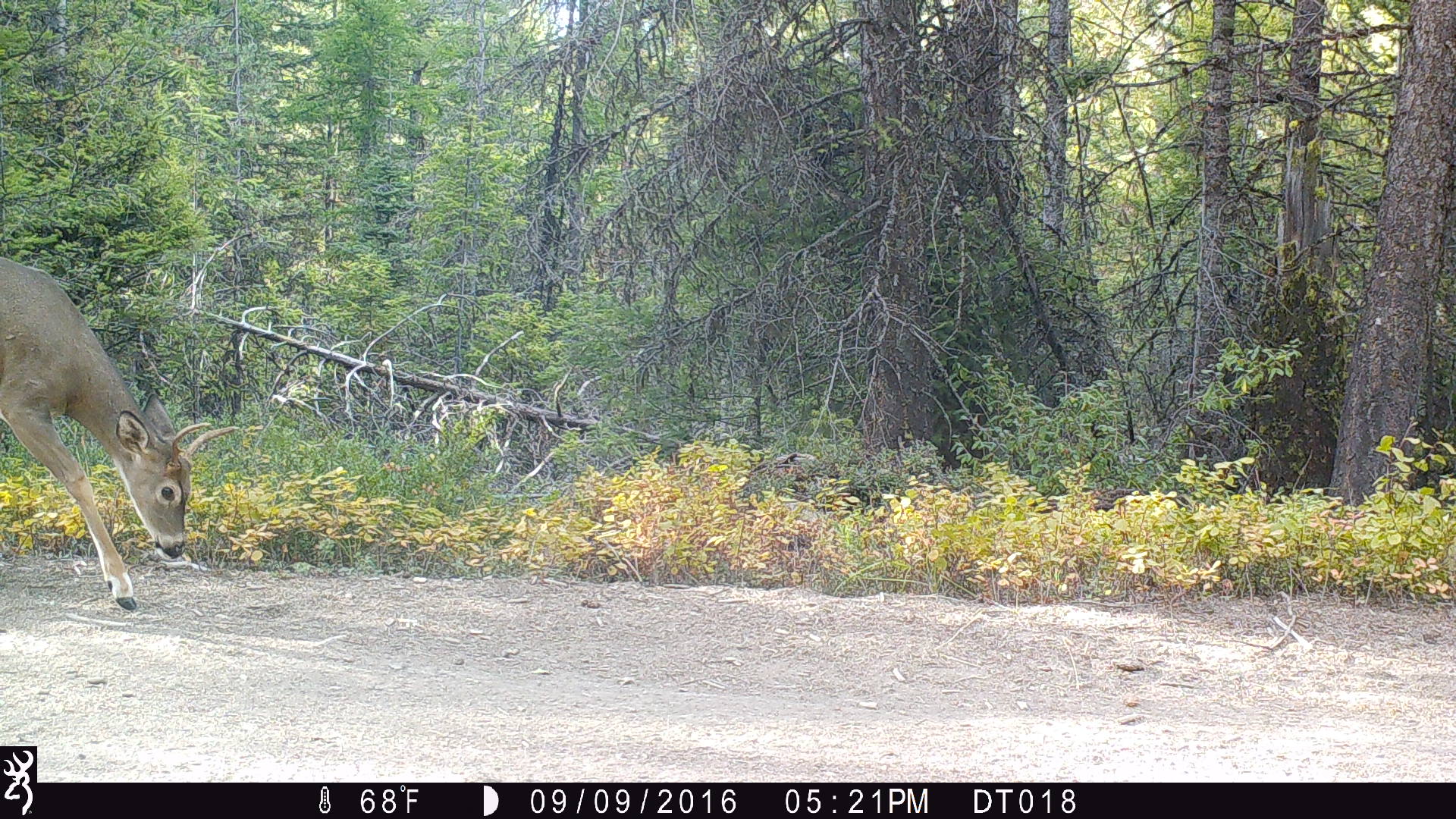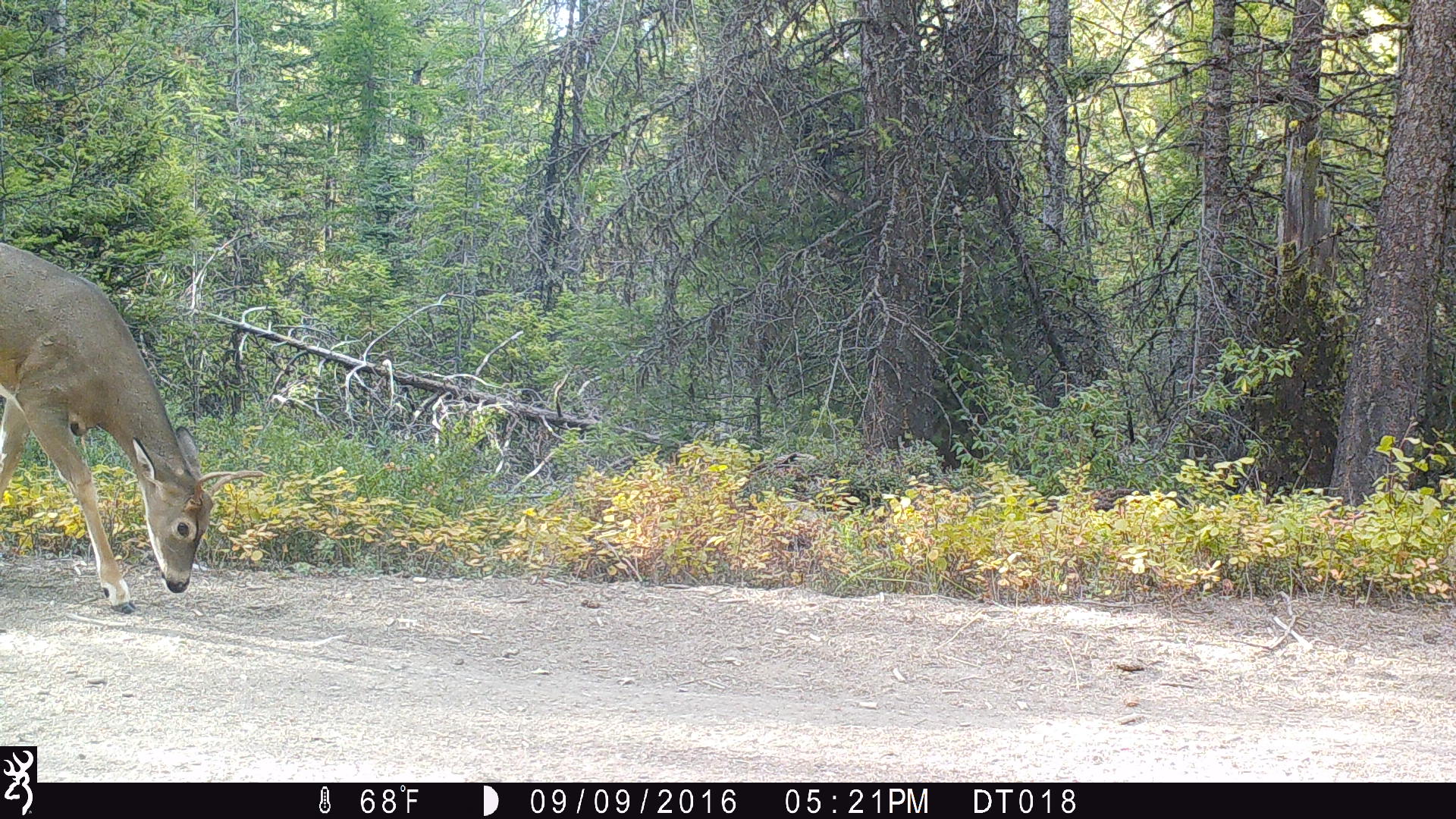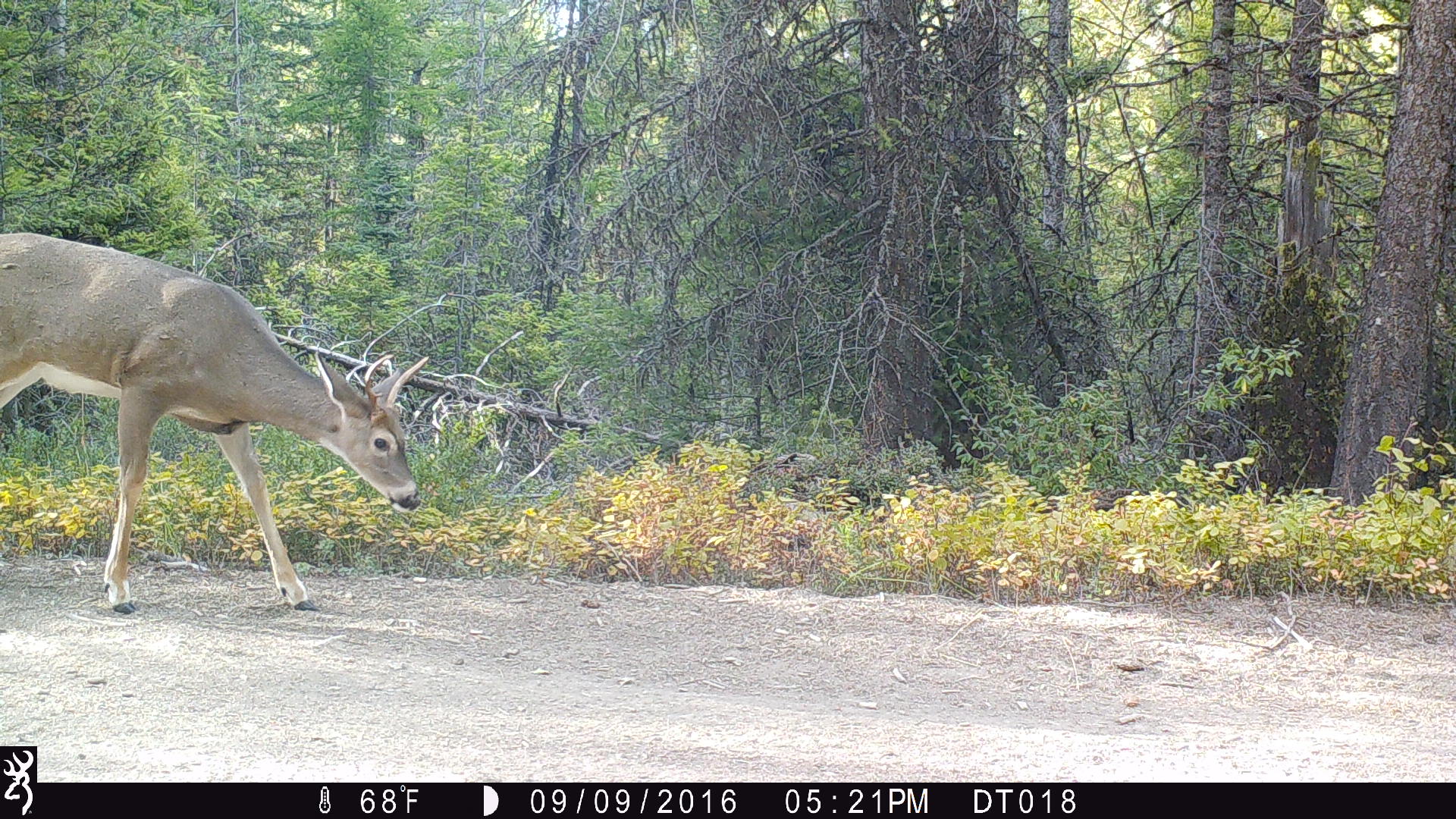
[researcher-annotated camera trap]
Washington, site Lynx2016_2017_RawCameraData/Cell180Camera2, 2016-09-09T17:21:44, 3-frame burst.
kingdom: Animalia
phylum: Chordata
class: Mammalia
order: Artiodactyla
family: Cervidae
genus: Odocoileus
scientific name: Odocoileus virginianus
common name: white-tailed deer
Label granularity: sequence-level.